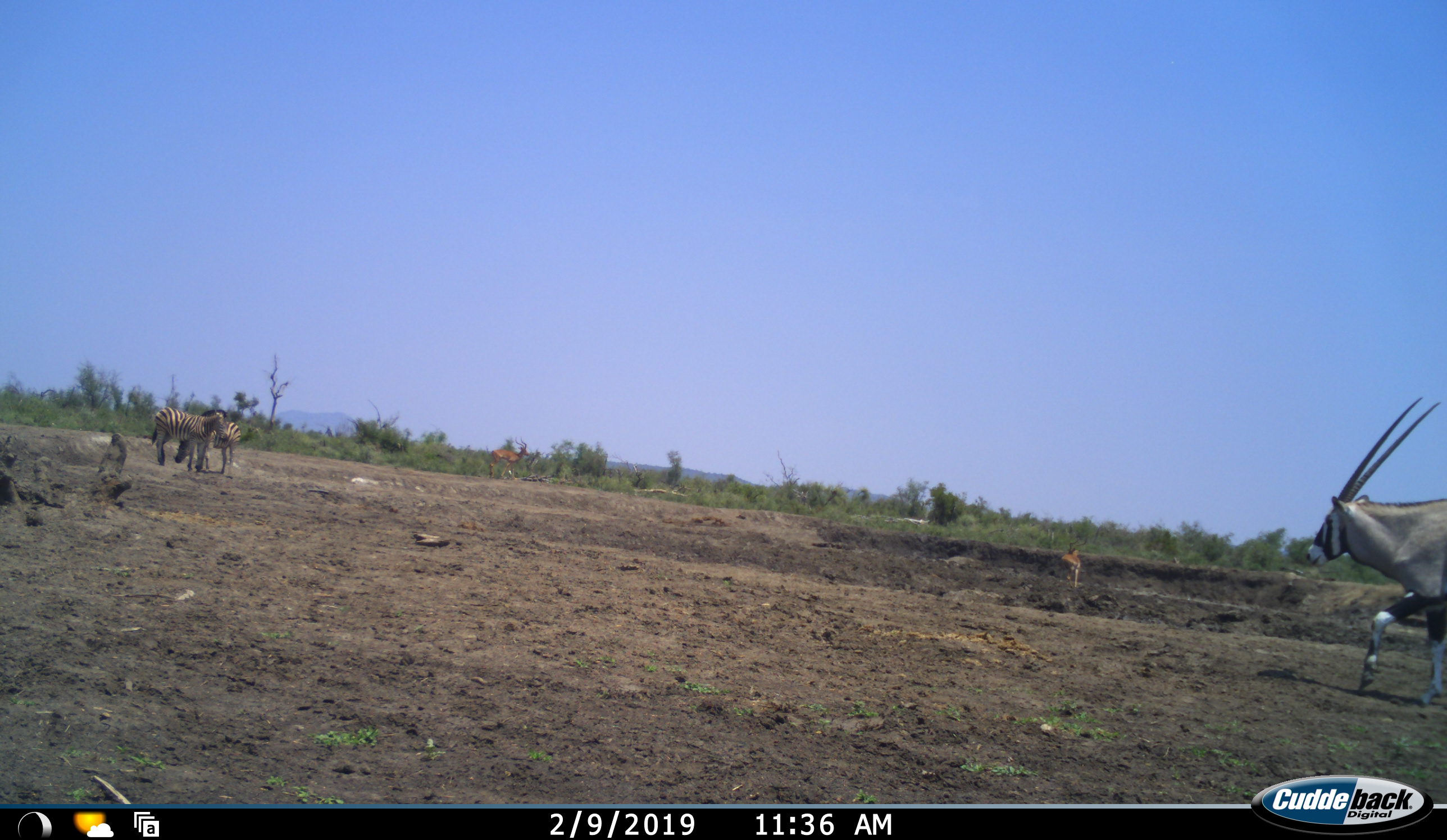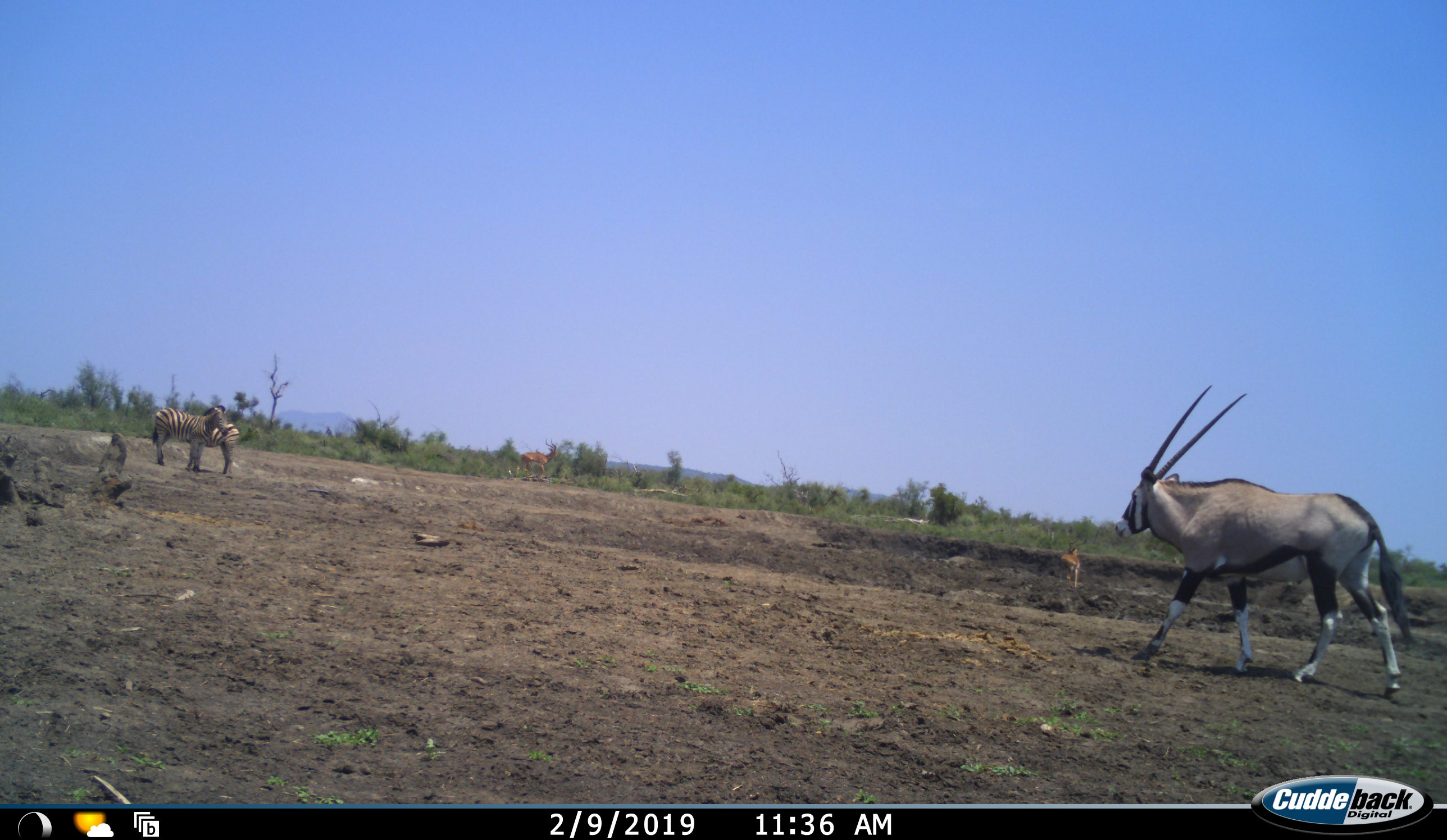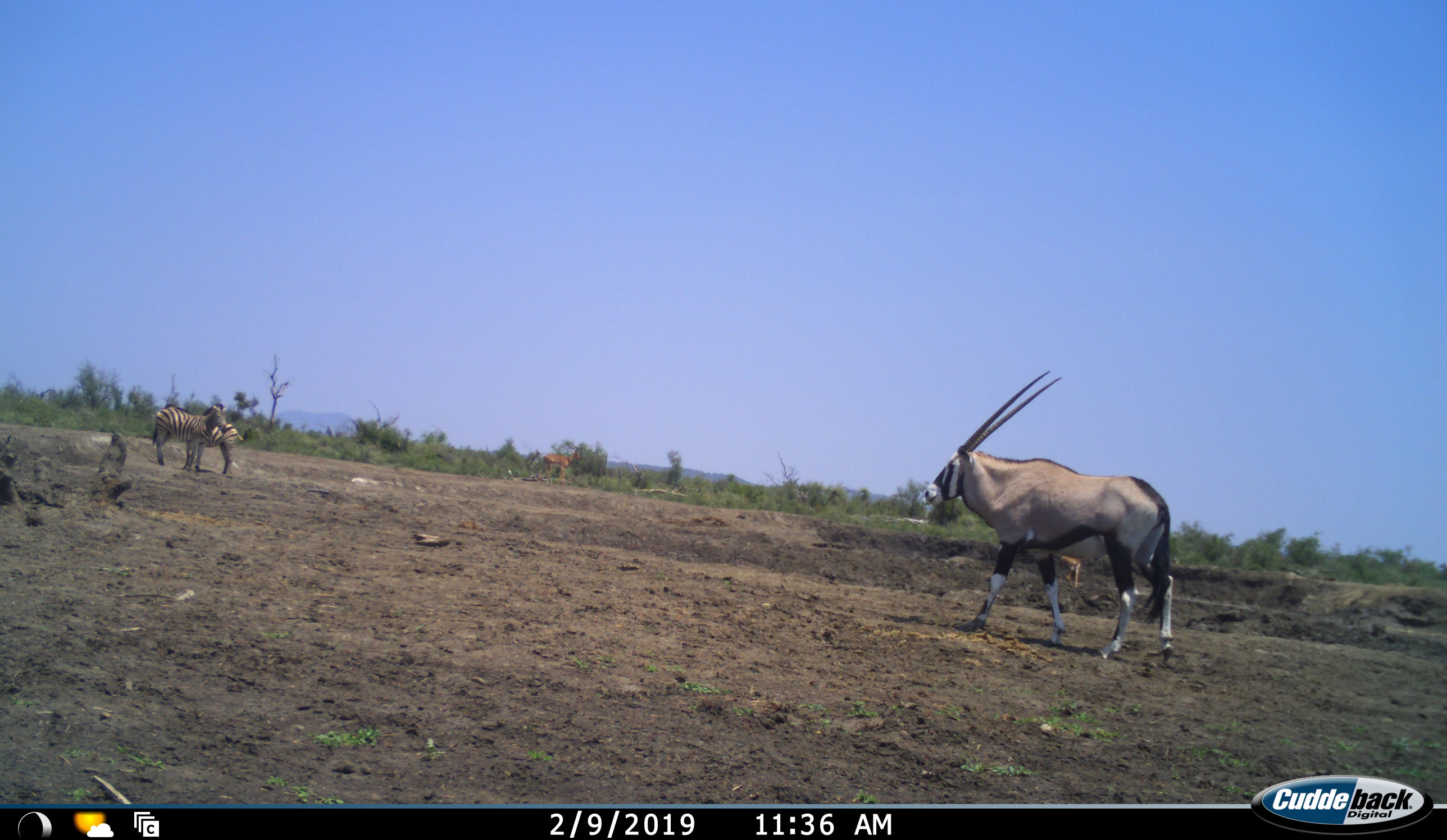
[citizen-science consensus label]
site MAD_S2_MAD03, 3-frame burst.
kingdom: Animalia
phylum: Chordata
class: Mammalia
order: Artiodactyla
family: Bovidae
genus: Oryx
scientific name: Oryx gazella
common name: gemsbok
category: oryx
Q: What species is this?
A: Oryx (gemsbok) (Oryx gazella).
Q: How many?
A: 1.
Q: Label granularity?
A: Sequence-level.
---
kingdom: Animalia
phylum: Chordata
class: Mammalia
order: Perissodactyla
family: Equidae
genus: Equus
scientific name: Equus quagga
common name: plains zebra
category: zebraplains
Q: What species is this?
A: Zebraplains (plains zebra) (Equus quagga).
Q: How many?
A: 2.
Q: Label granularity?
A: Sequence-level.